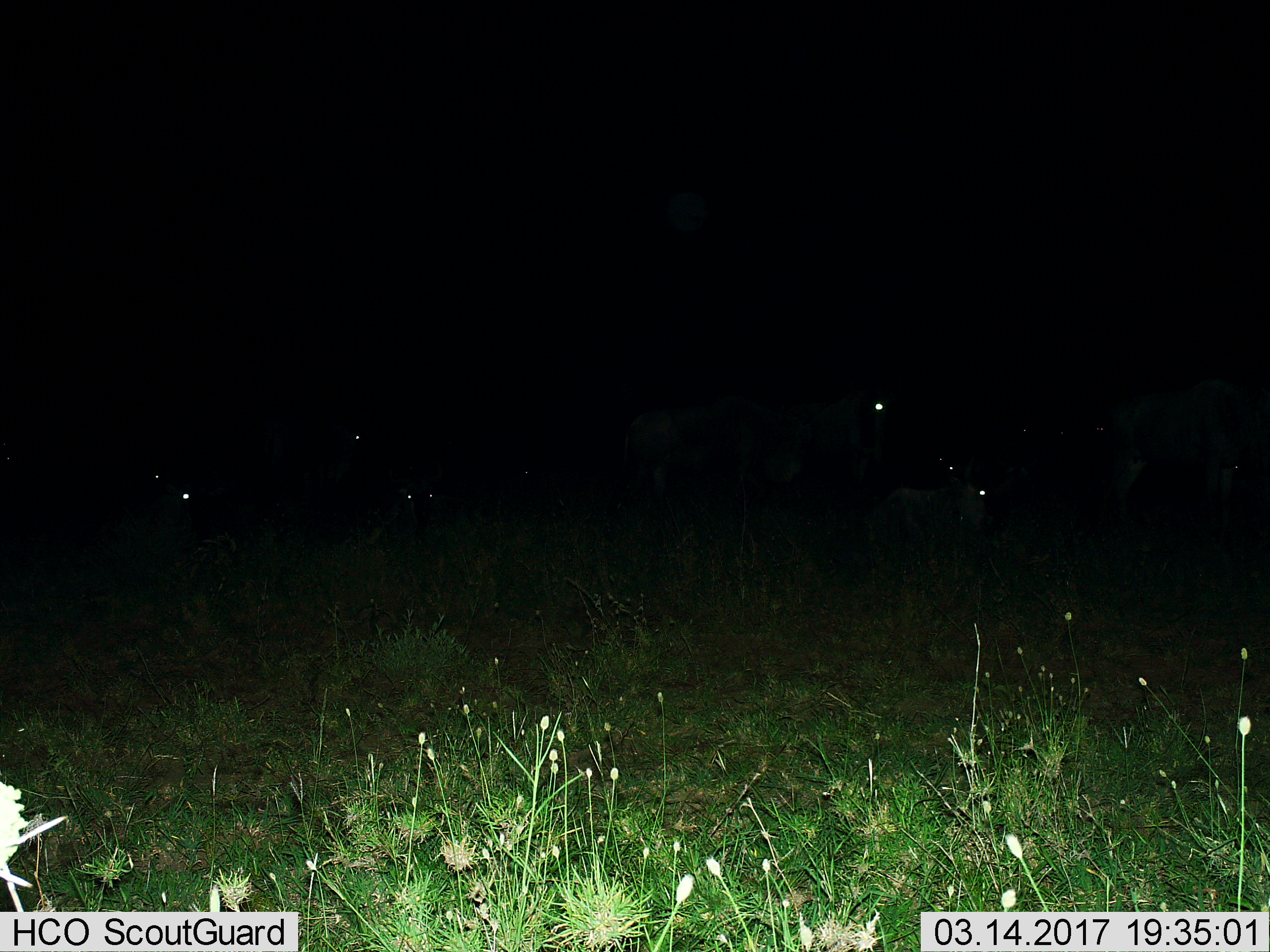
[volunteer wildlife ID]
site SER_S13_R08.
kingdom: Animalia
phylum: Chordata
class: Mammalia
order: Artiodactyla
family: Bovidae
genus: Connochaetes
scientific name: Connochaetes taurinus taurinus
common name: blue wildebeest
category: wildebeestblue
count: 4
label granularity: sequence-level